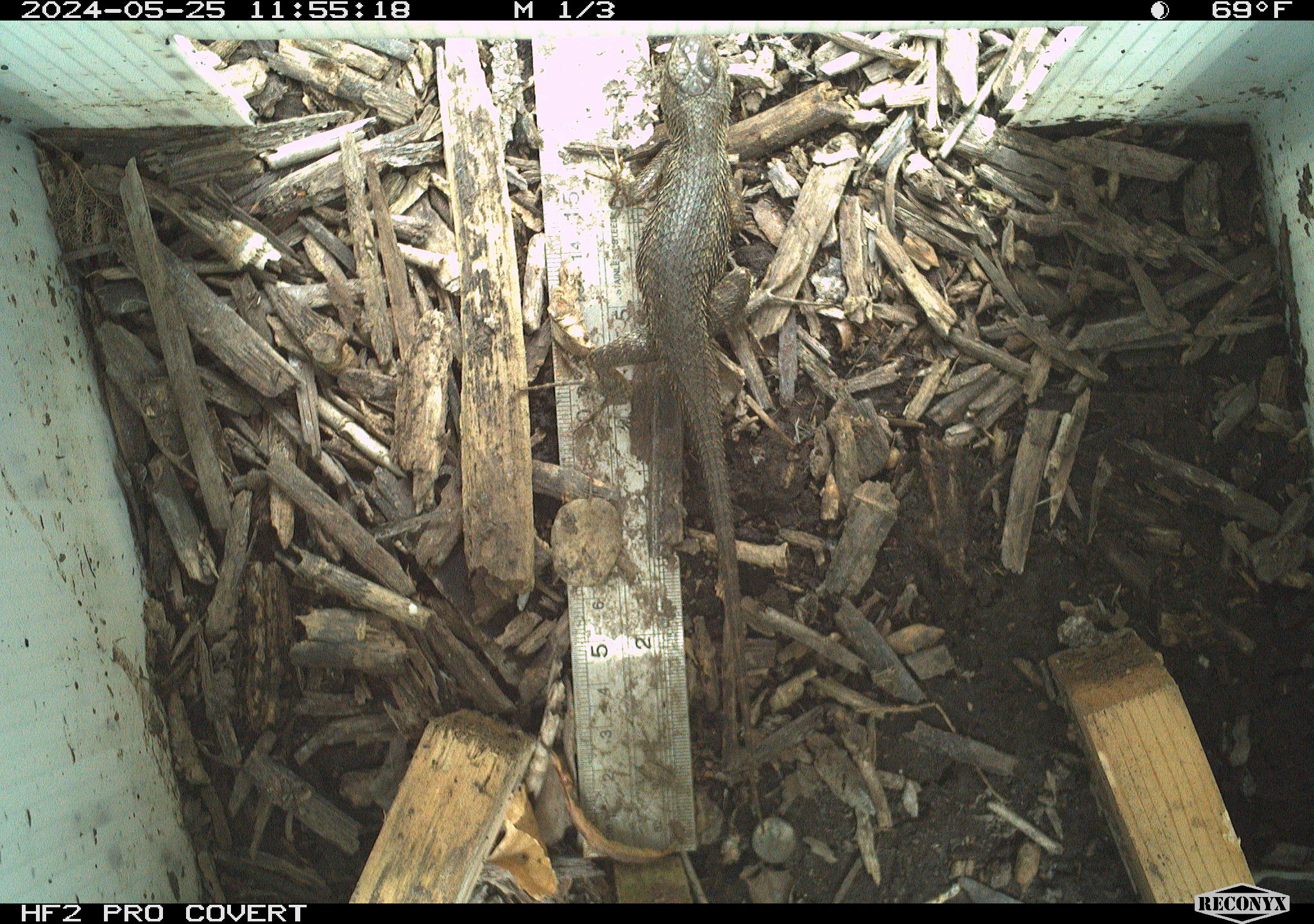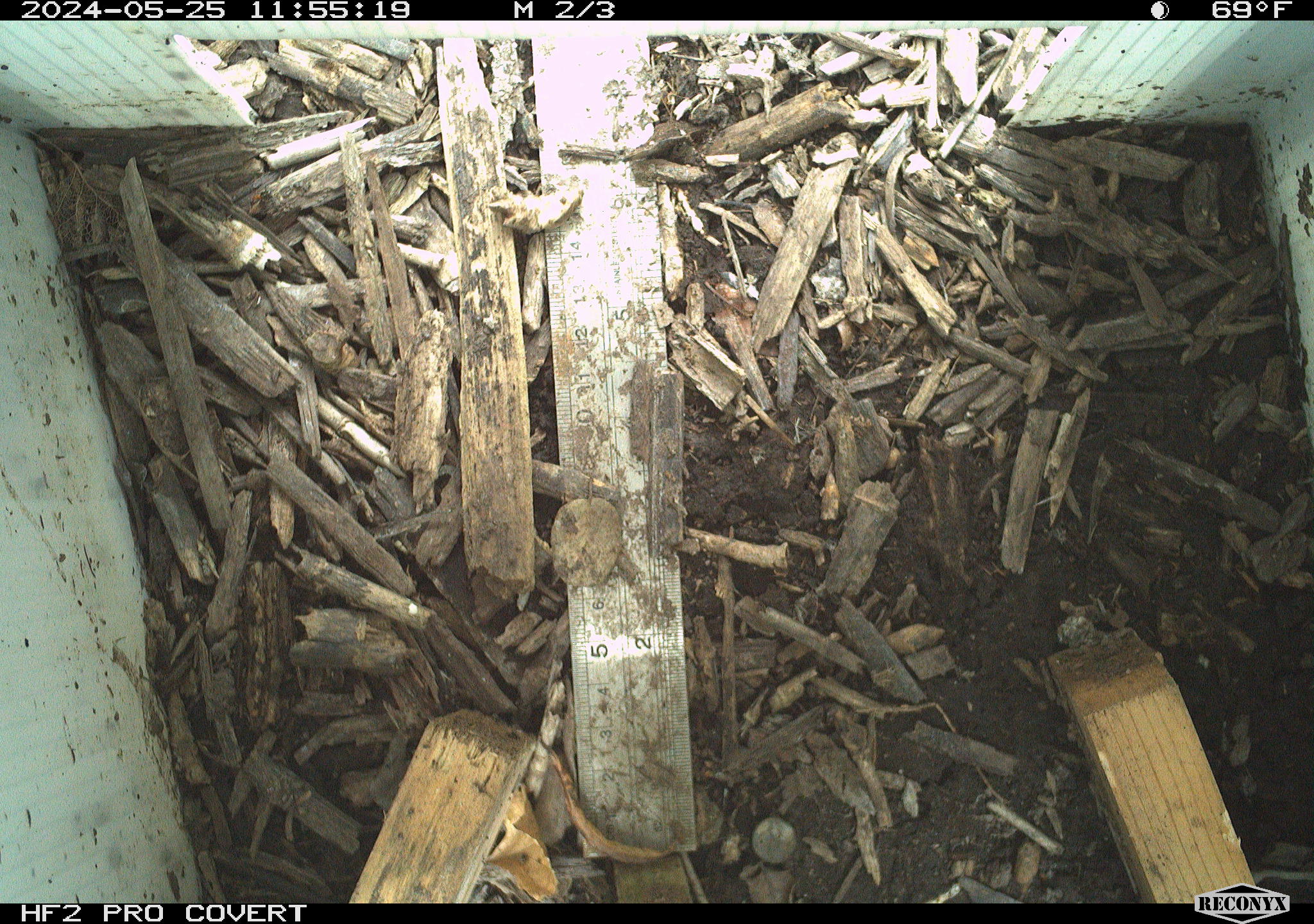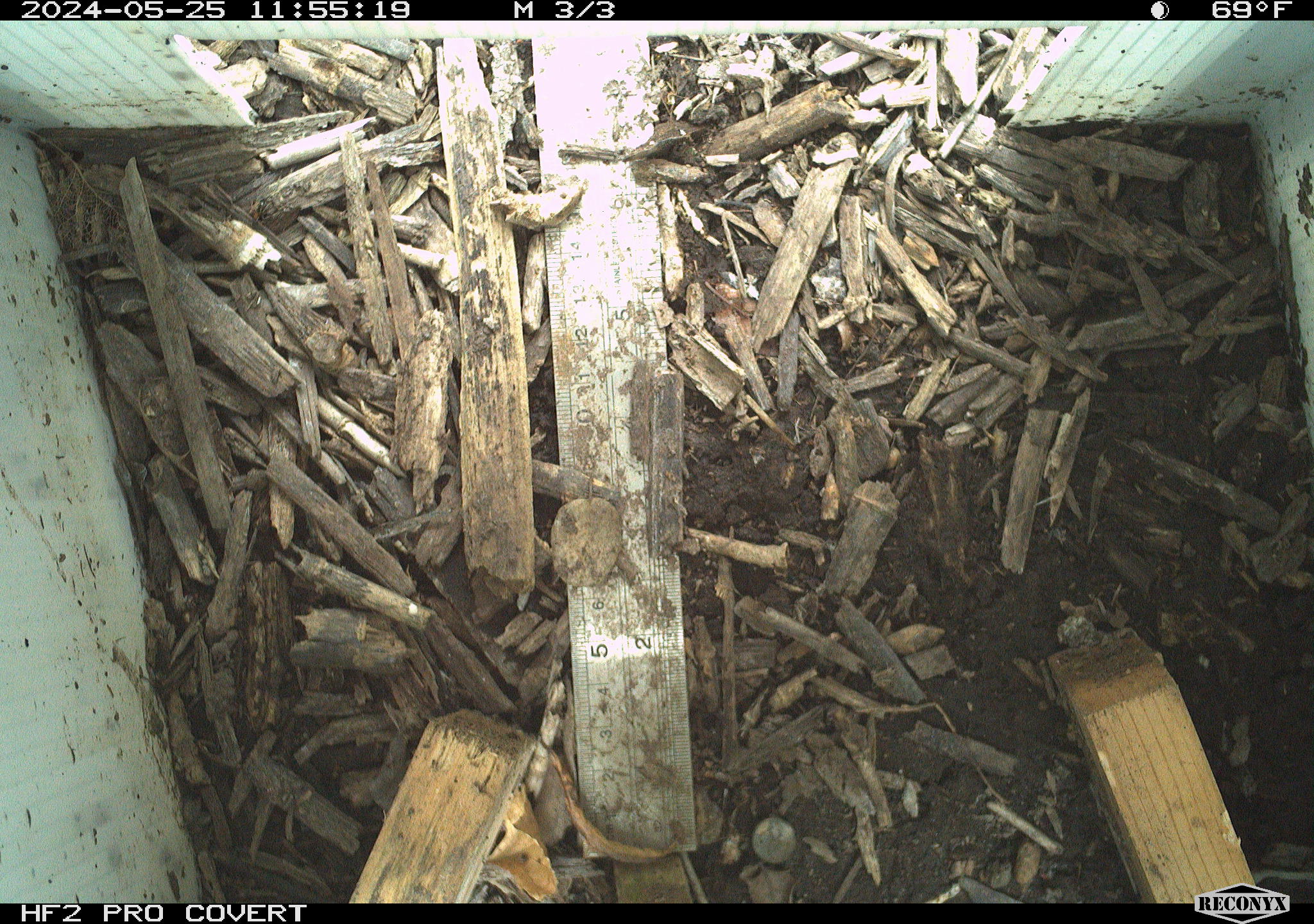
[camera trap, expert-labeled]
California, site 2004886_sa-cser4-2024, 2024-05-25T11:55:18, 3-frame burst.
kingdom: Animalia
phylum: Chordata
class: Reptilia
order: Squamata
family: Phrynosomatidae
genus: Sceloporus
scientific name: Sceloporus occidentalis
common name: western fence lizard